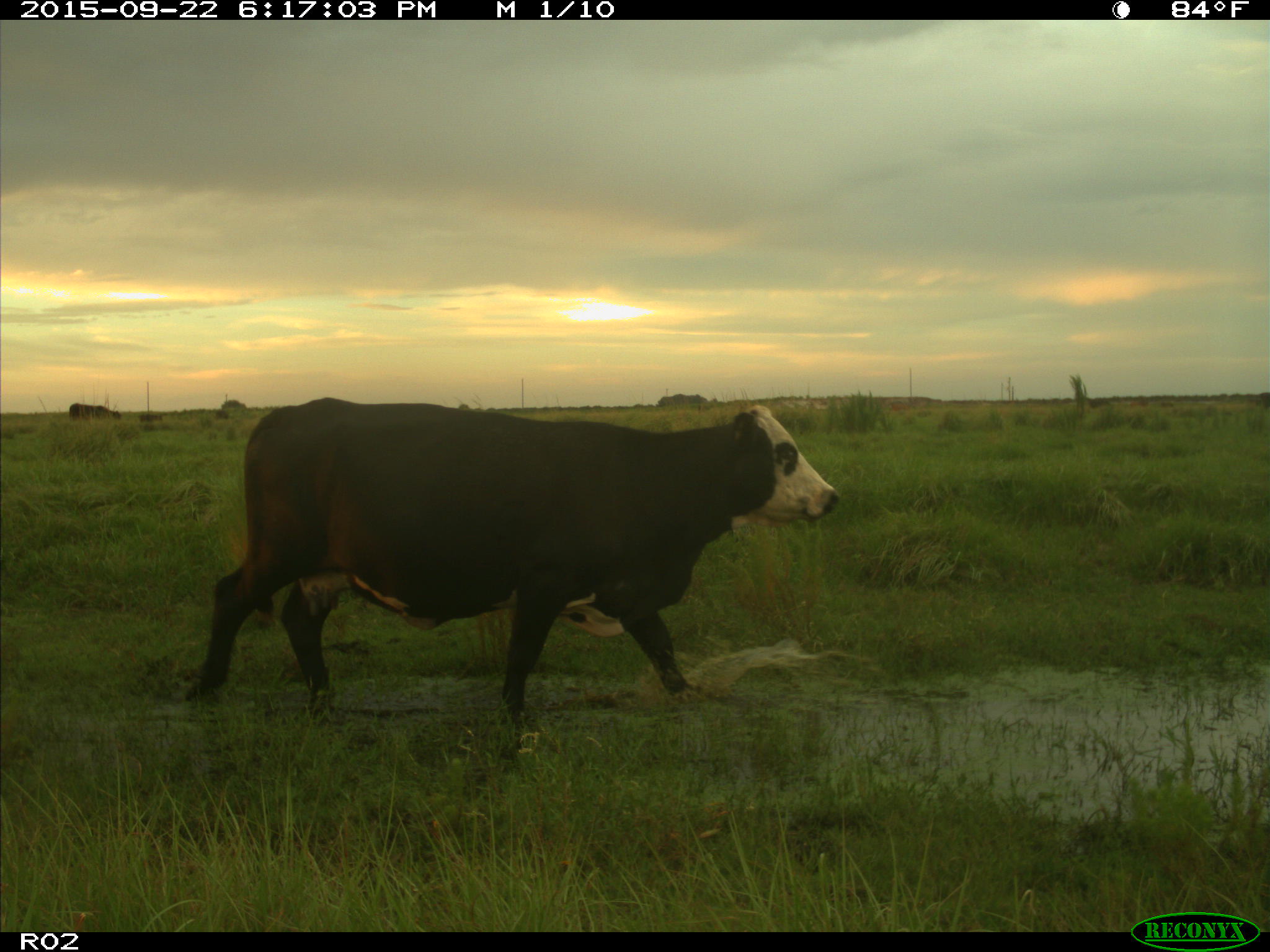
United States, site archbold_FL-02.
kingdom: Animalia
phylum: Chordata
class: Mammalia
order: Artiodactyla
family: Bovidae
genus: Bos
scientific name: Bos taurus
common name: domestic cow